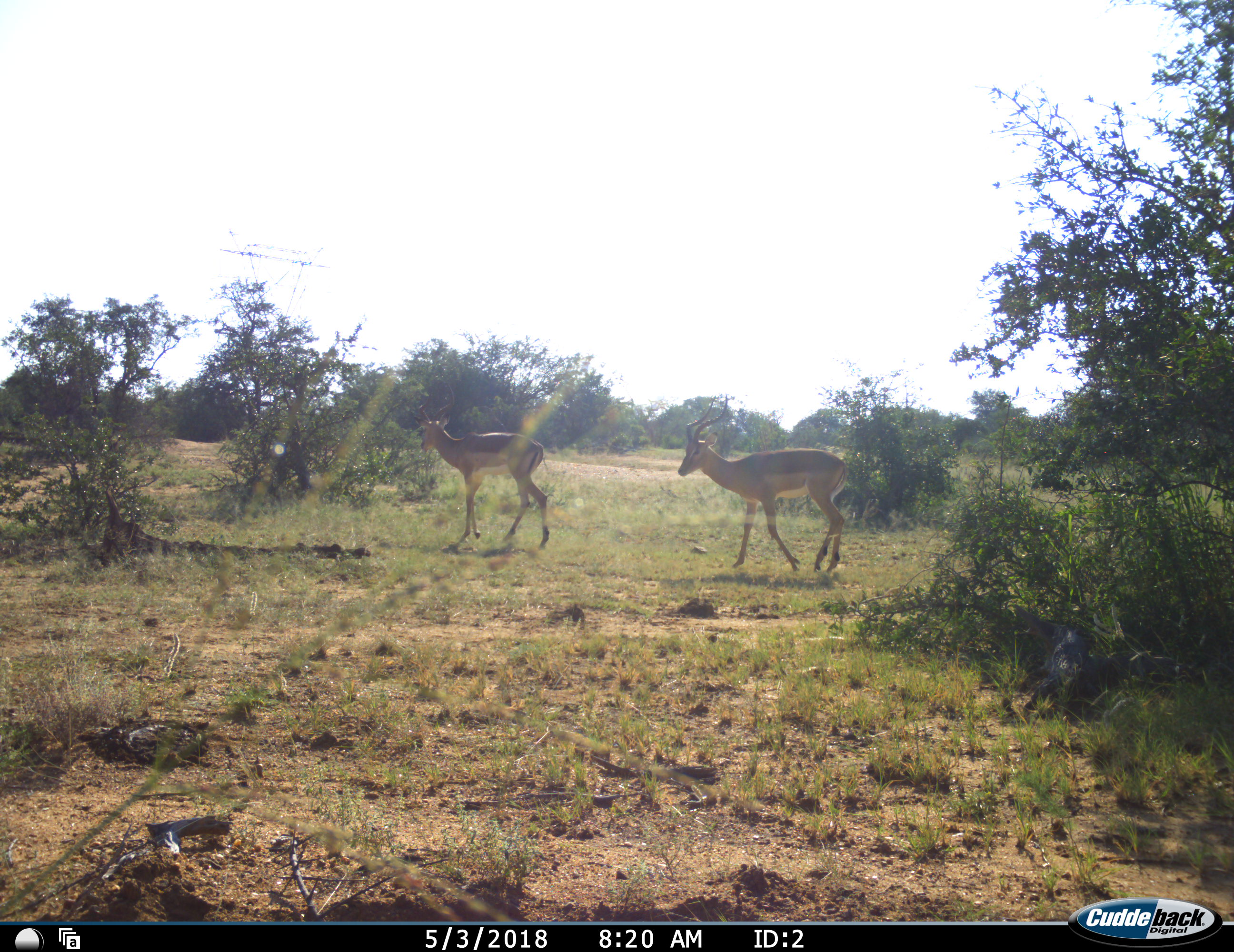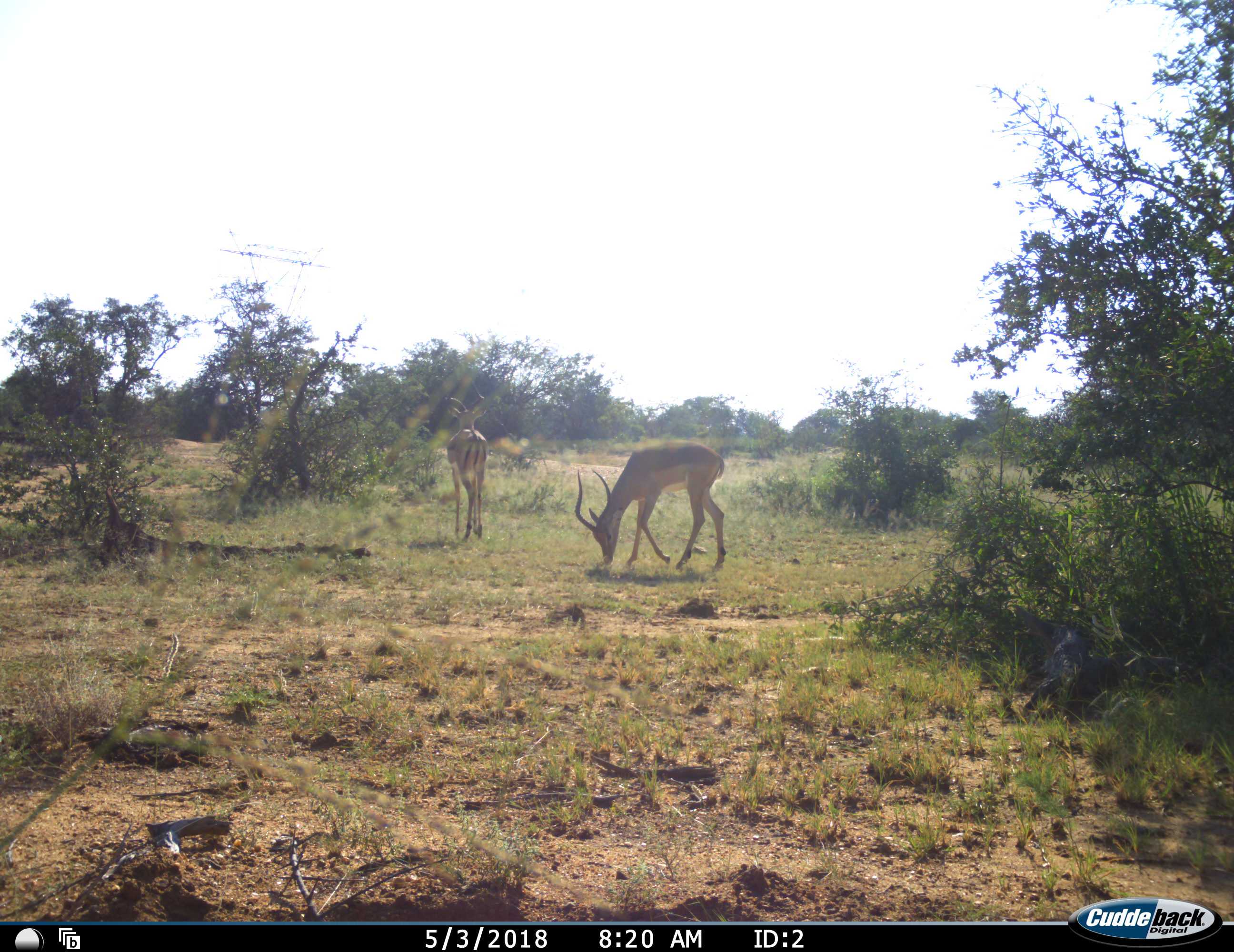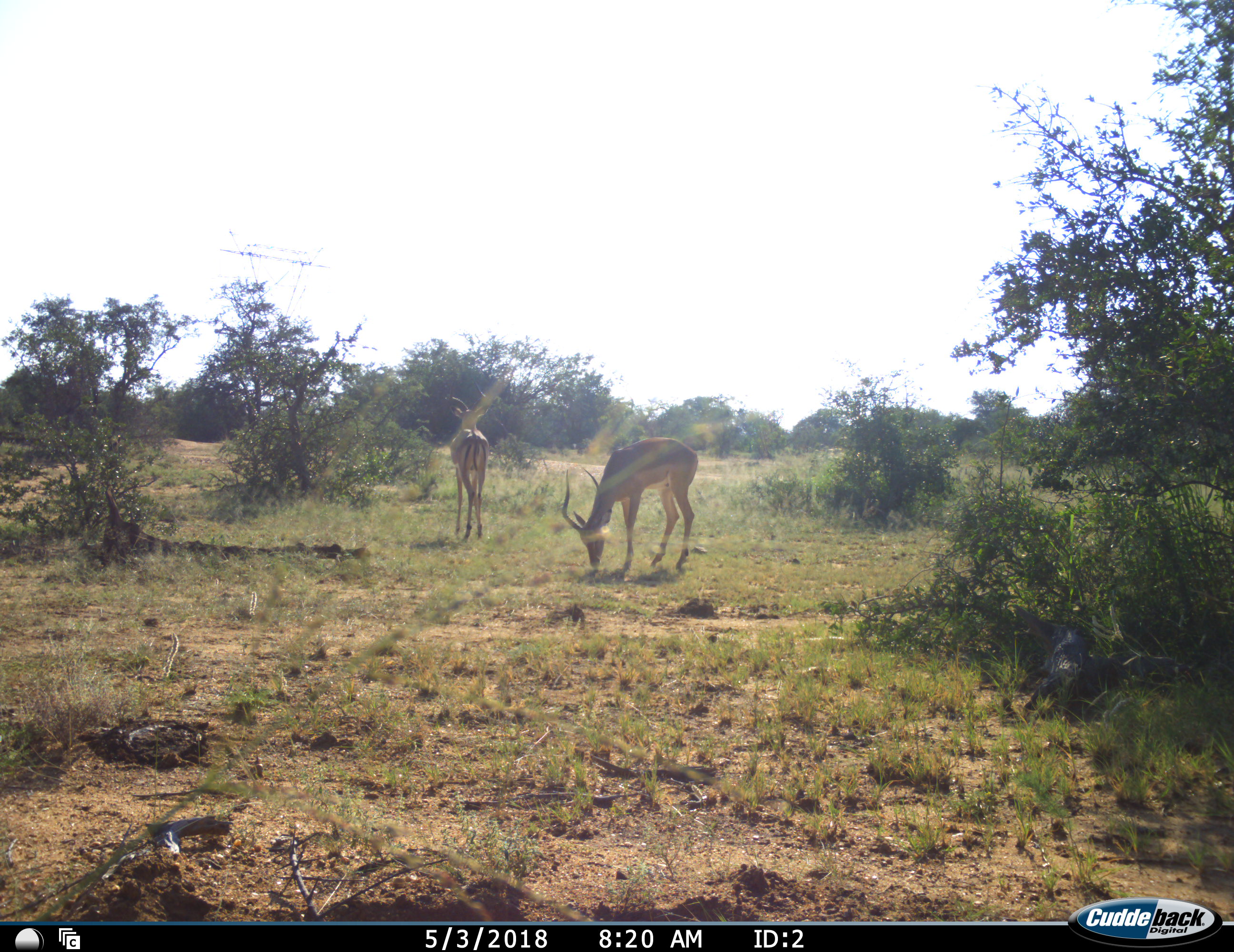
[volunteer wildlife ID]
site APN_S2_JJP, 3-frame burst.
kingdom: Animalia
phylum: Chordata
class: Mammalia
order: Artiodactyla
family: Bovidae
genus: Aepyceros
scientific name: Aepyceros melampus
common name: impala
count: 2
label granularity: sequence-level